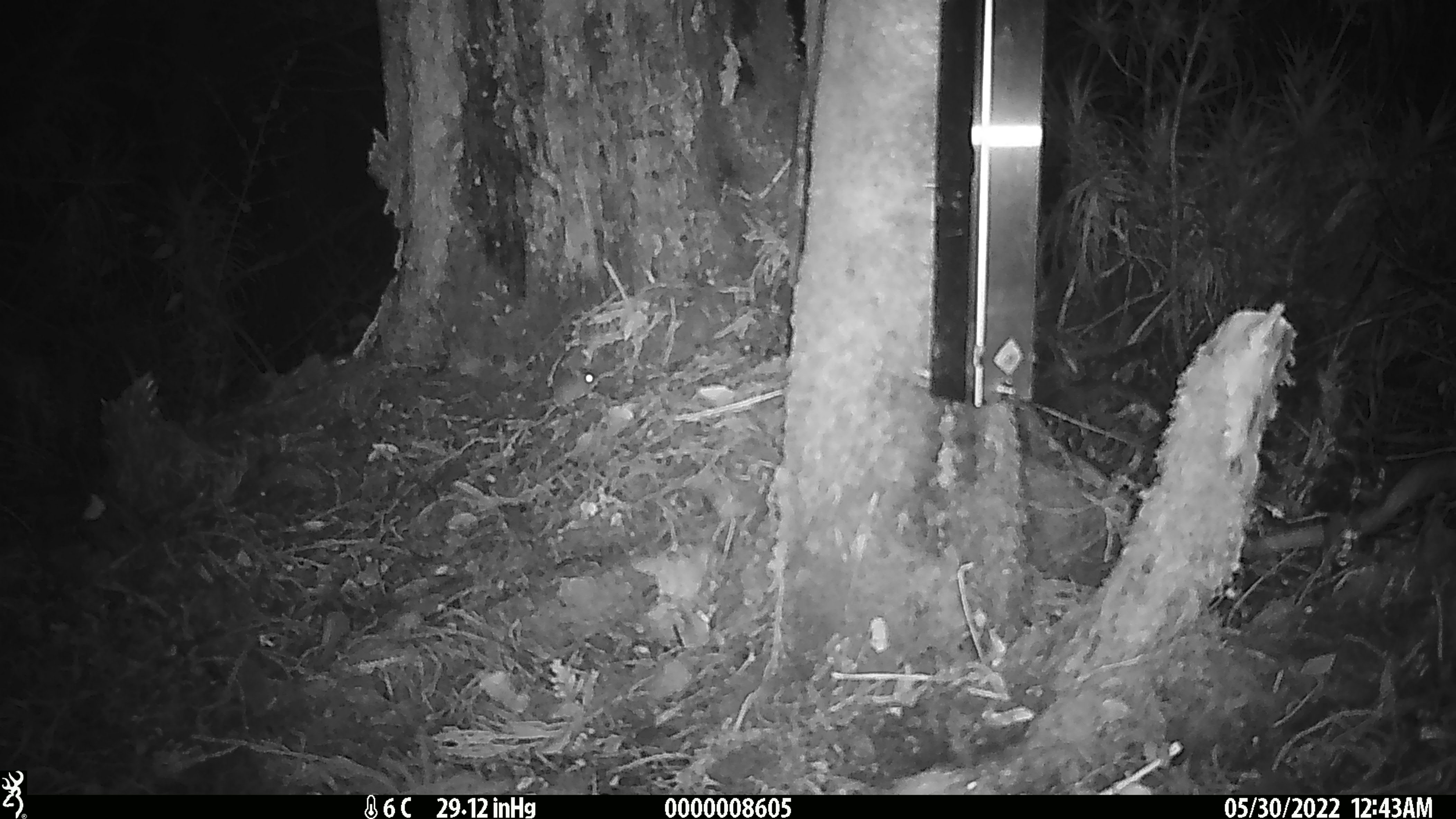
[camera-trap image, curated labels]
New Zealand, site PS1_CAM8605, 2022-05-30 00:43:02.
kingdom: Animalia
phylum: Chordata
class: Mammalia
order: Rodentia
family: Muridae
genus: Mus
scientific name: Mus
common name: mouse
Mouse (Mus).